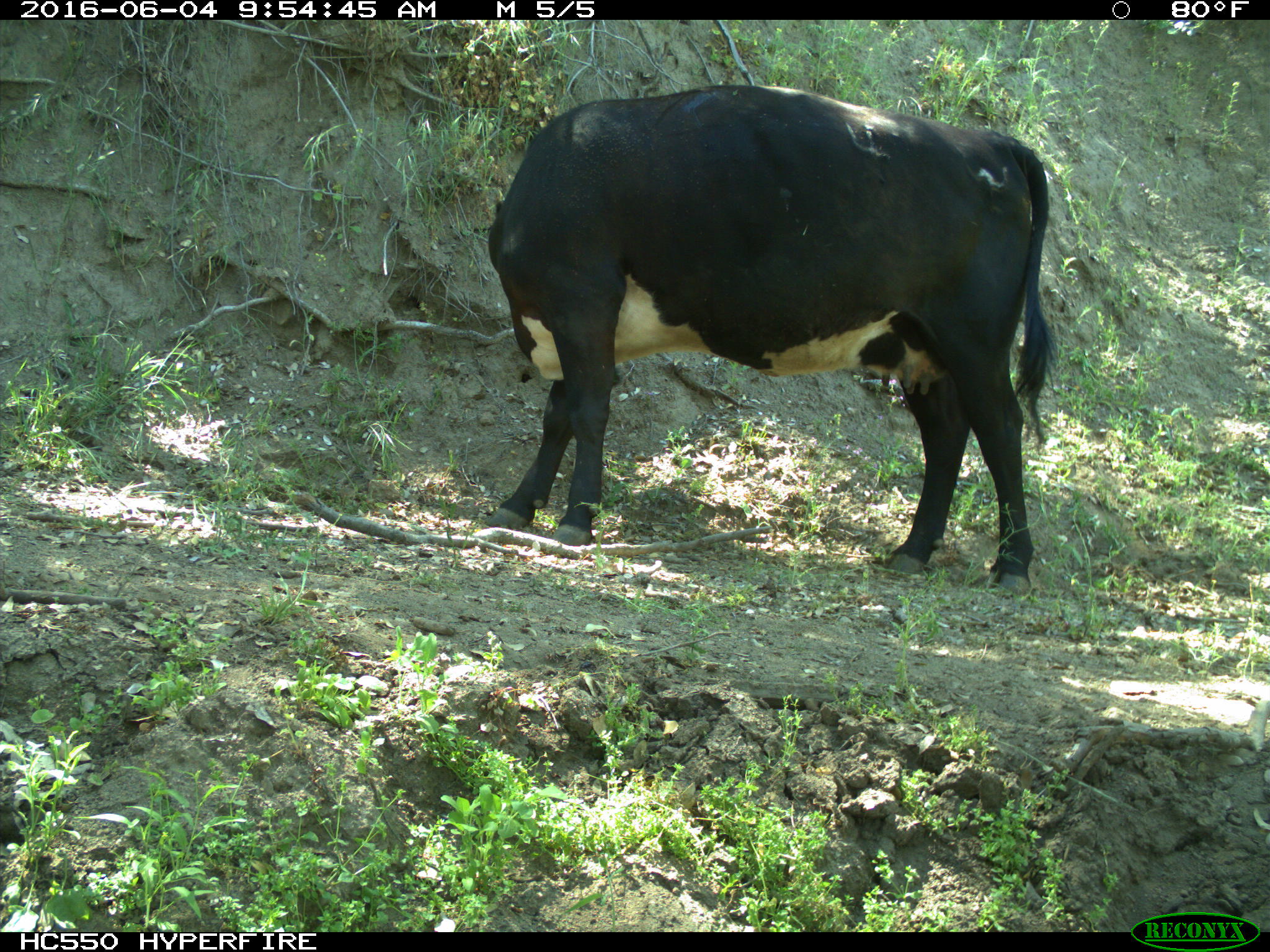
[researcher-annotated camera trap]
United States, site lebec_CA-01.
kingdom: Animalia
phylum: Chordata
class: Mammalia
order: Artiodactyla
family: Bovidae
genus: Bos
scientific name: Bos taurus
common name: domestic cow